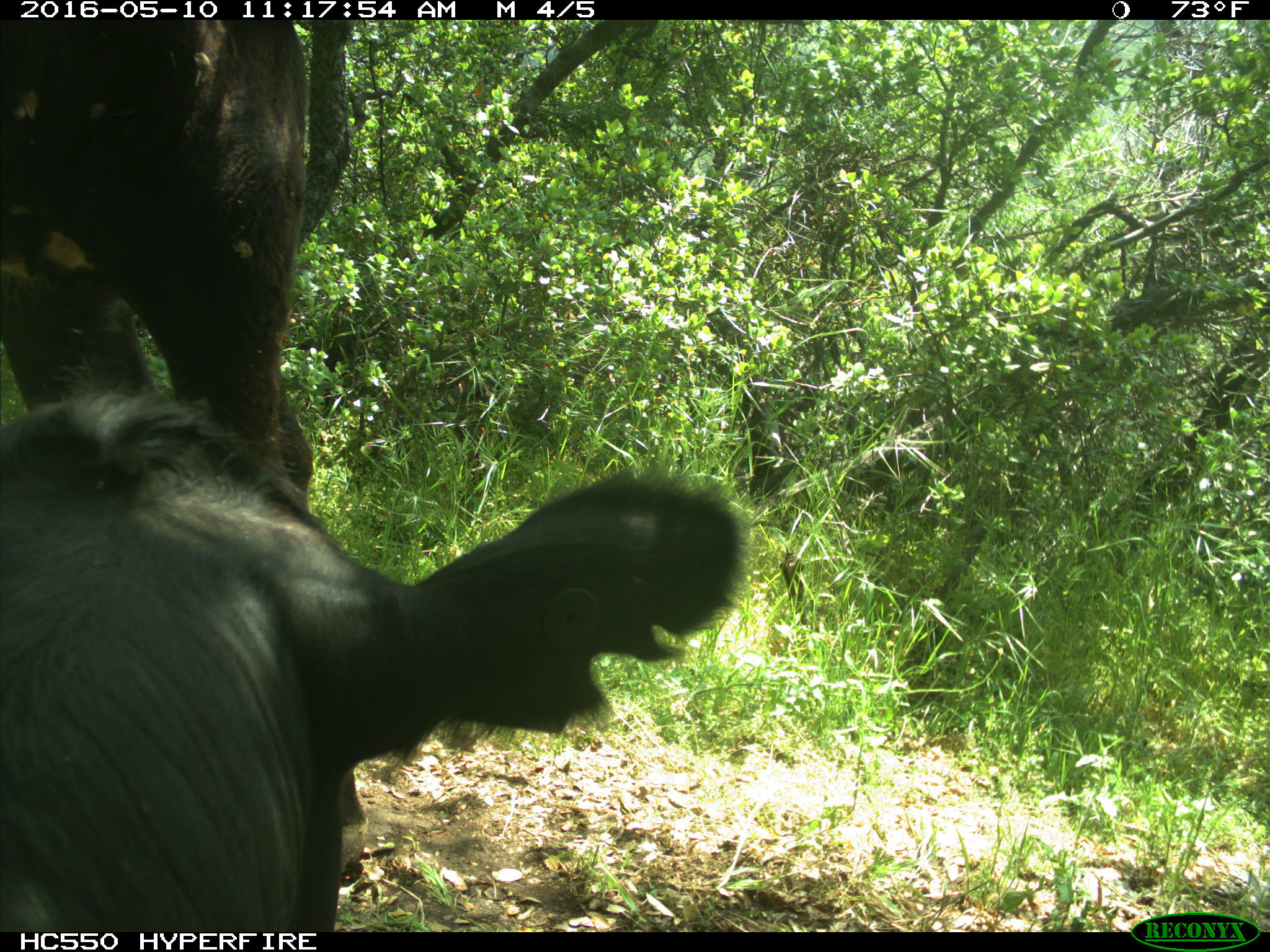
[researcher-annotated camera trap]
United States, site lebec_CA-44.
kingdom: Animalia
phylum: Chordata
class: Mammalia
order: Artiodactyla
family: Bovidae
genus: Bos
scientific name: Bos taurus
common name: domestic cow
Bos taurus (domestic cow).